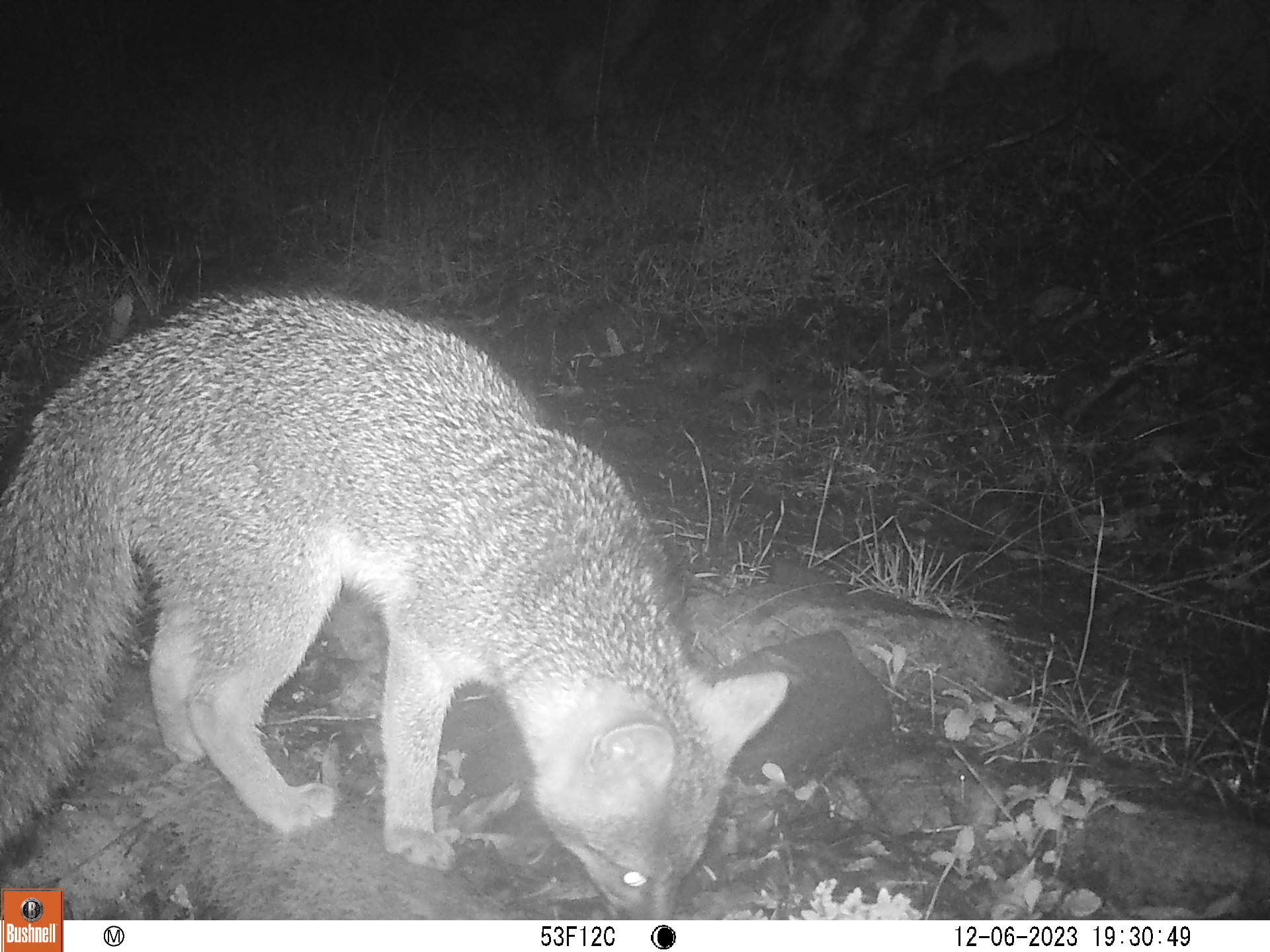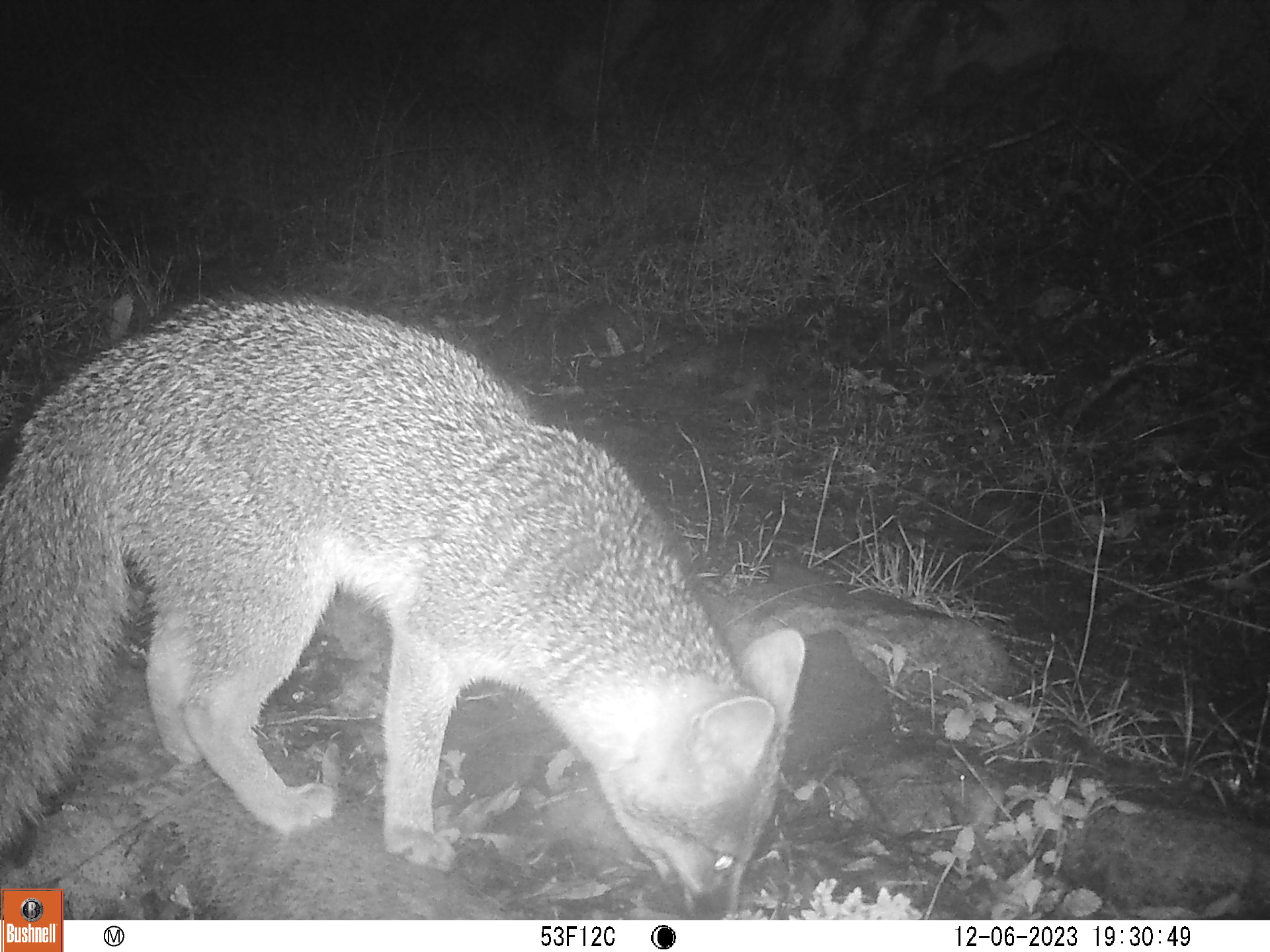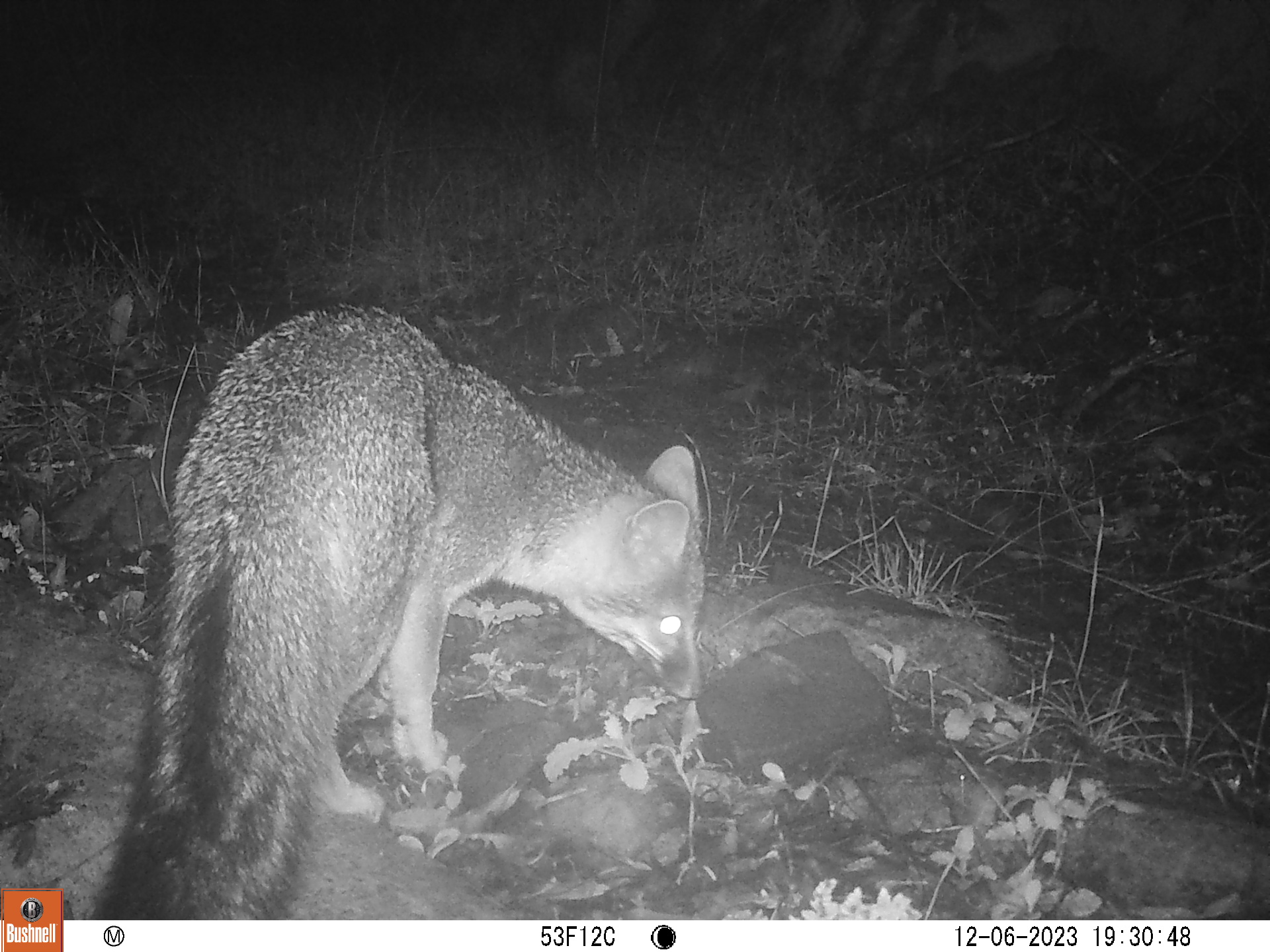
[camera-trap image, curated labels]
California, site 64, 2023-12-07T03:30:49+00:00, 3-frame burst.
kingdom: Animalia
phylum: Chordata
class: Mammalia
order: Carnivora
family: Canidae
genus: Urocyon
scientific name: Urocyon cinereoargenteus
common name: gray fox